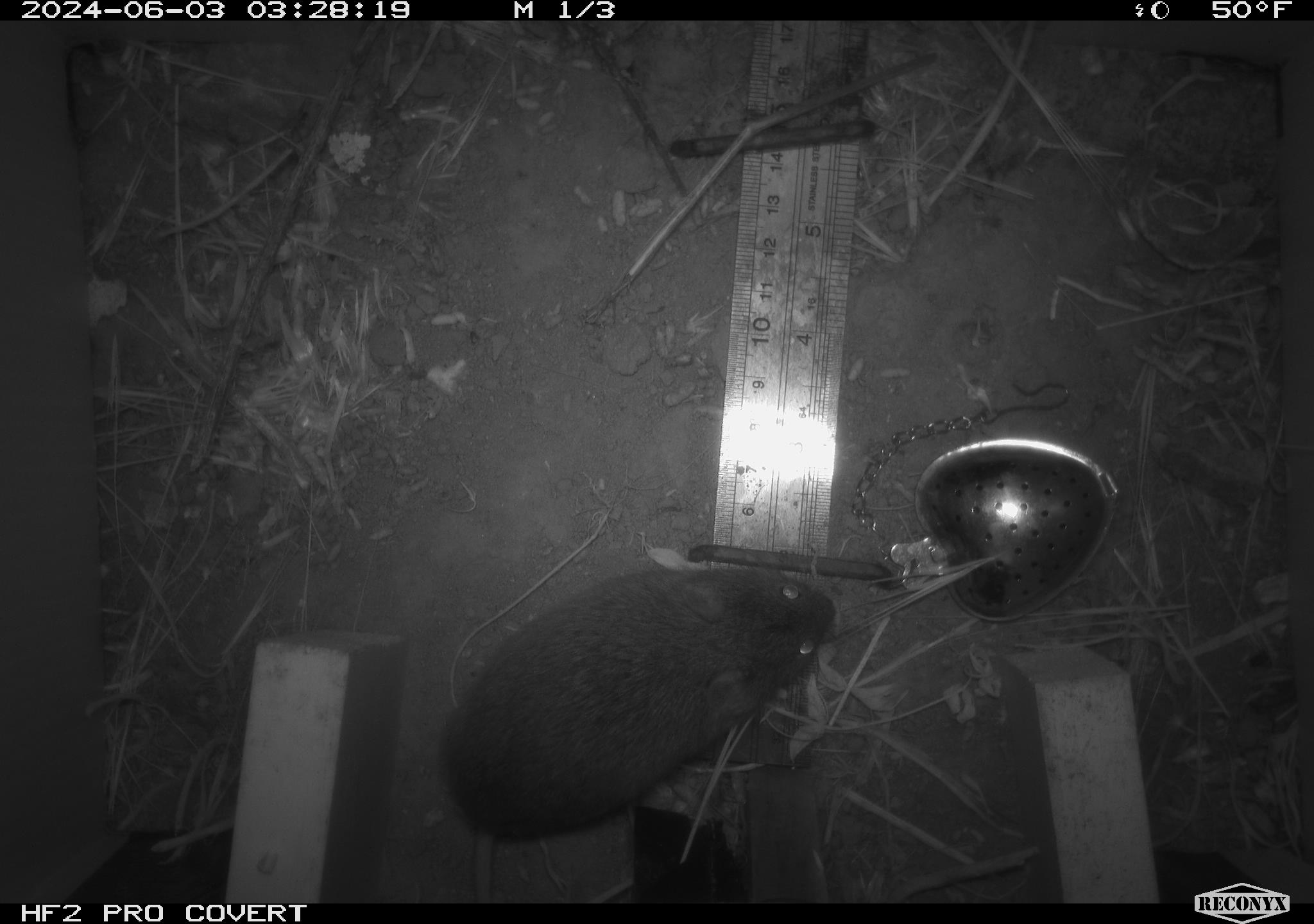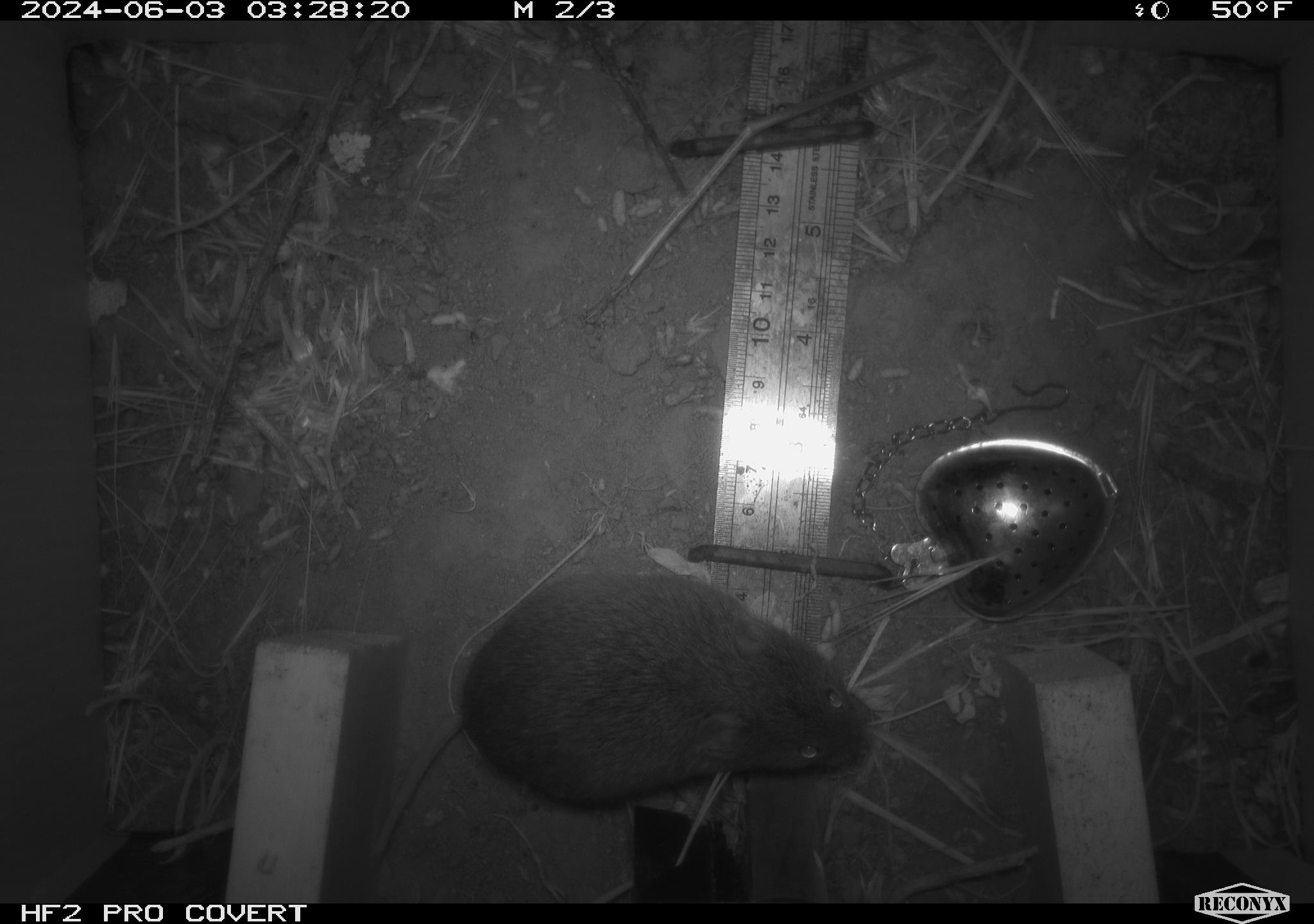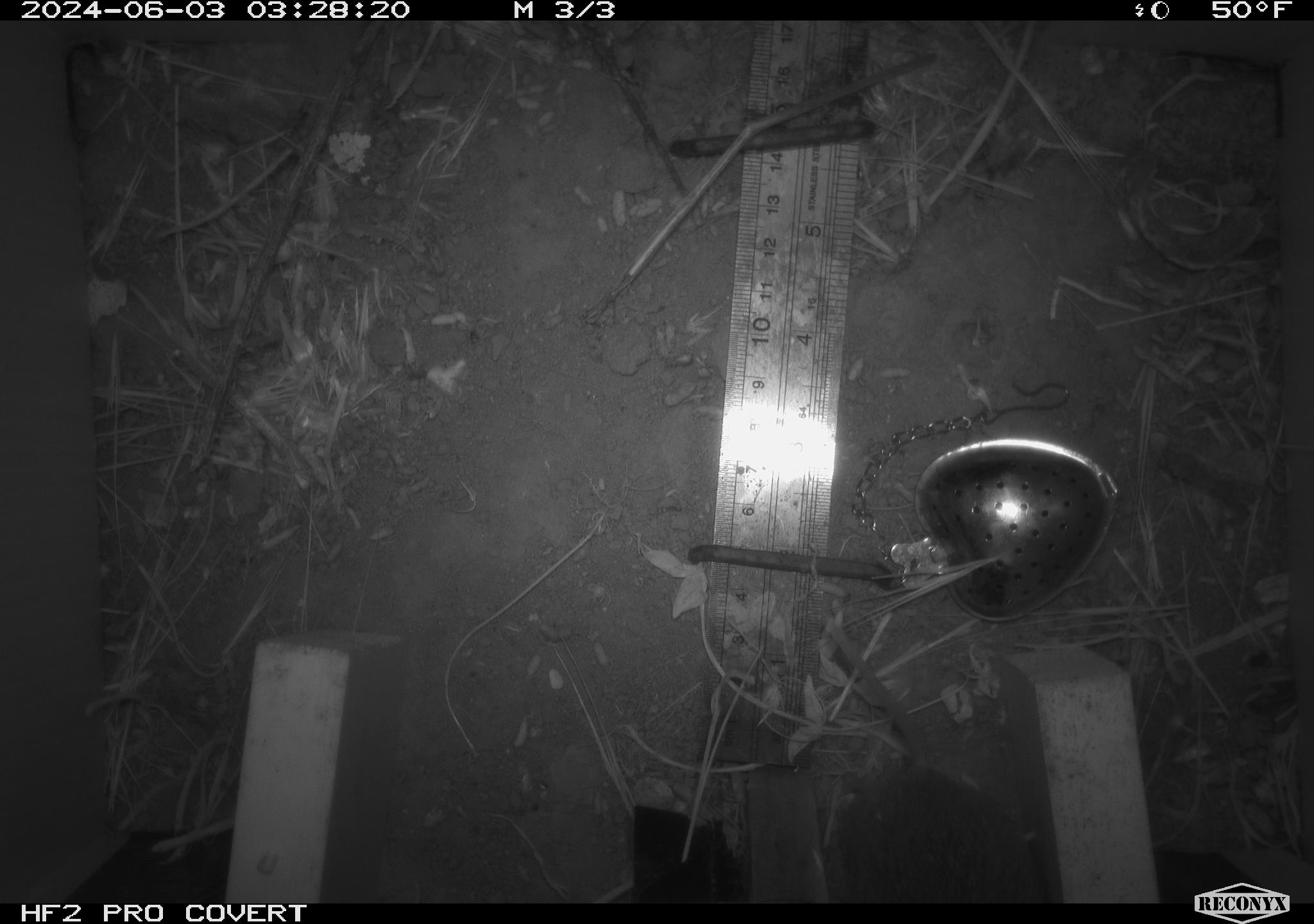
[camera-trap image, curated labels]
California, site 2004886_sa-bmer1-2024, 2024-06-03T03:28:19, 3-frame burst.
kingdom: Animalia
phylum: Chordata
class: Mammalia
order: Rodentia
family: Cricetidae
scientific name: Arvicolinae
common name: voles, lemmings, and muskrats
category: arvicolinae subfamily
Arvicolinae subfamily (voles, lemmings, and muskrats) (Arvicolinae).